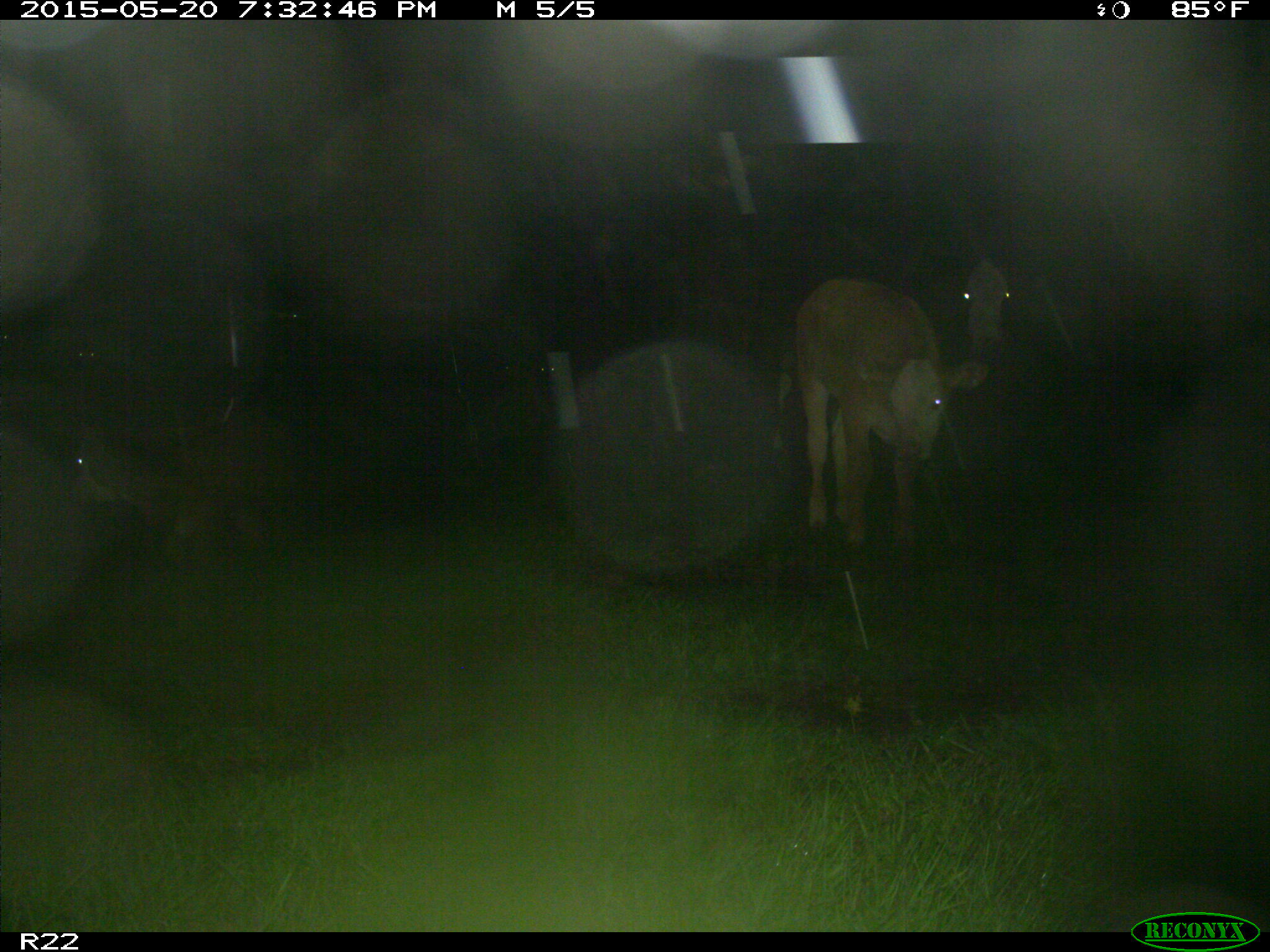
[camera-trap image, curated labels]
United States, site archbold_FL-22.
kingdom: Animalia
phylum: Chordata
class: Mammalia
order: Artiodactyla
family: Bovidae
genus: Bos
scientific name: Bos taurus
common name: domestic cow